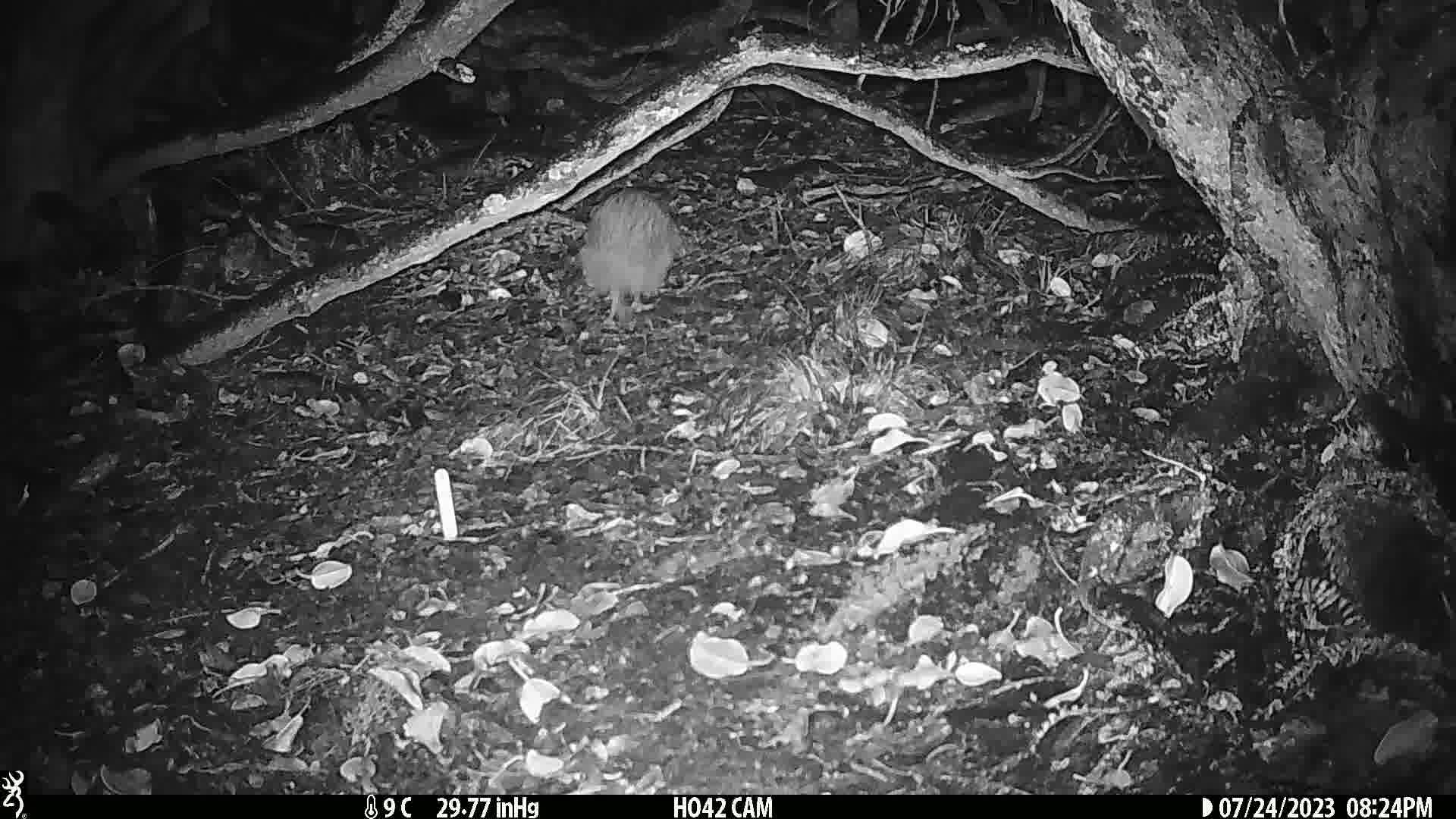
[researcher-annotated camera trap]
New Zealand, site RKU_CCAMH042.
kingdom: Animalia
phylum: Chordata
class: Aves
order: Apterygiformes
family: Apterygidae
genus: Apteryx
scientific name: Apteryx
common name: kiwi